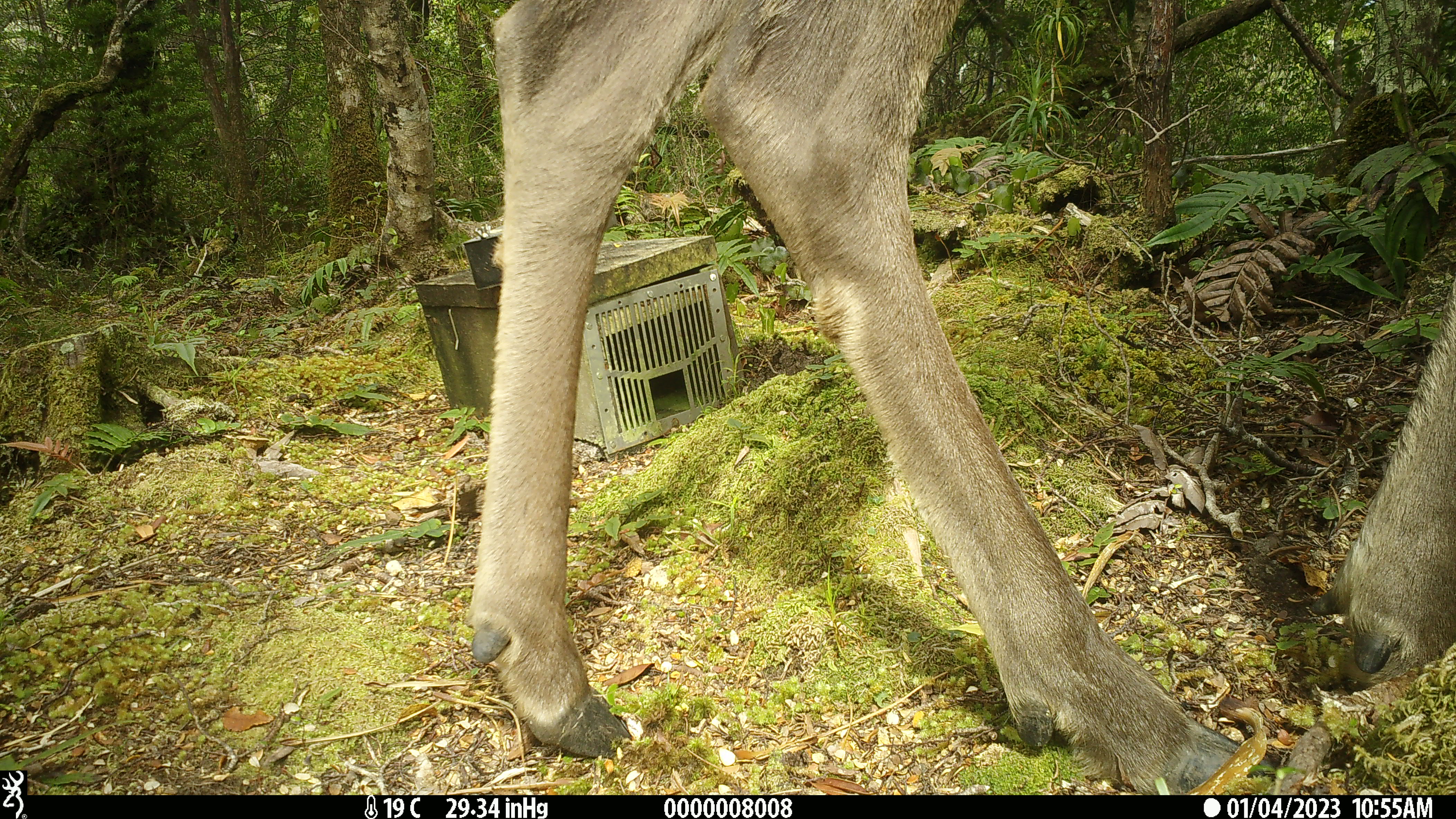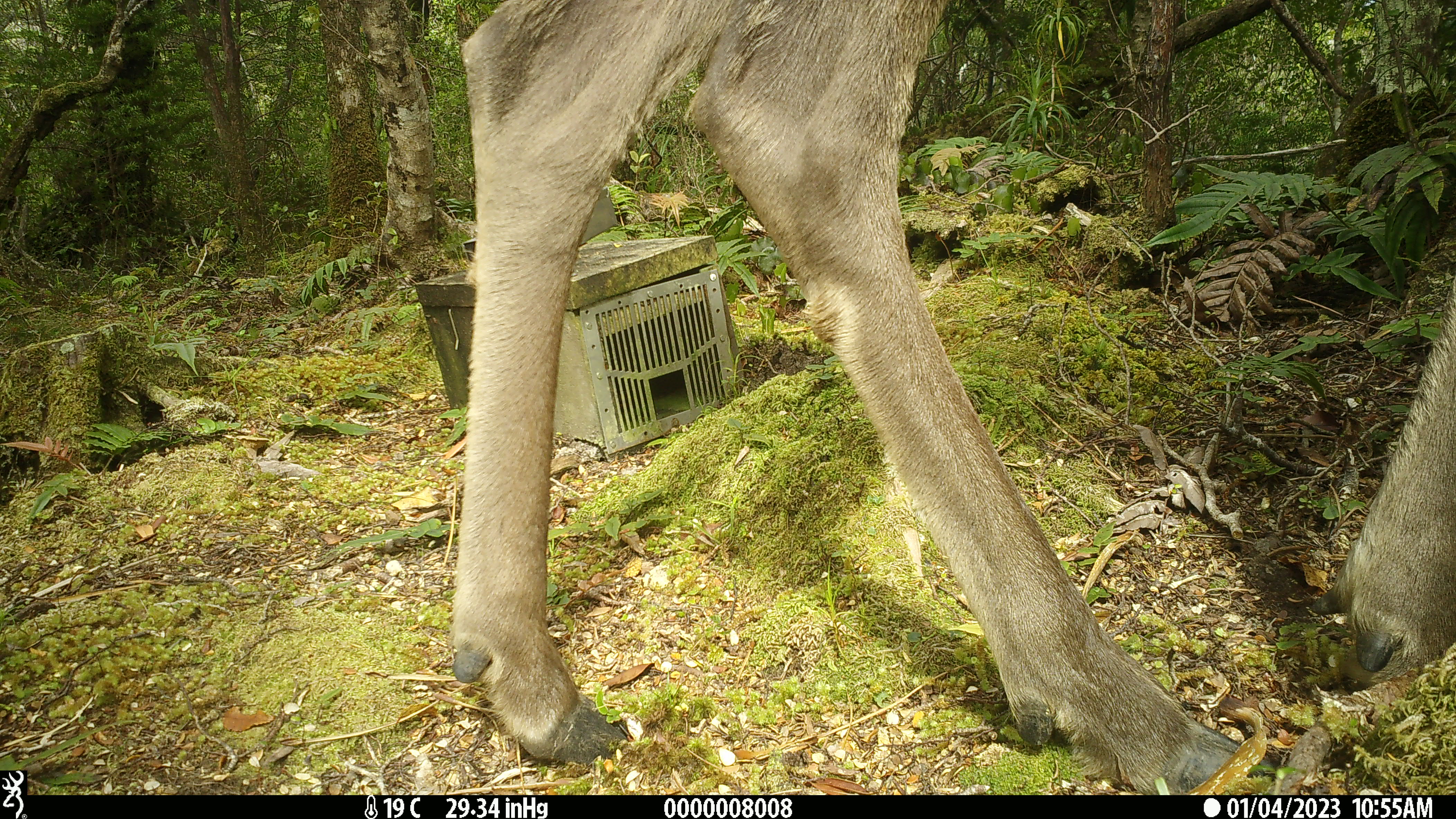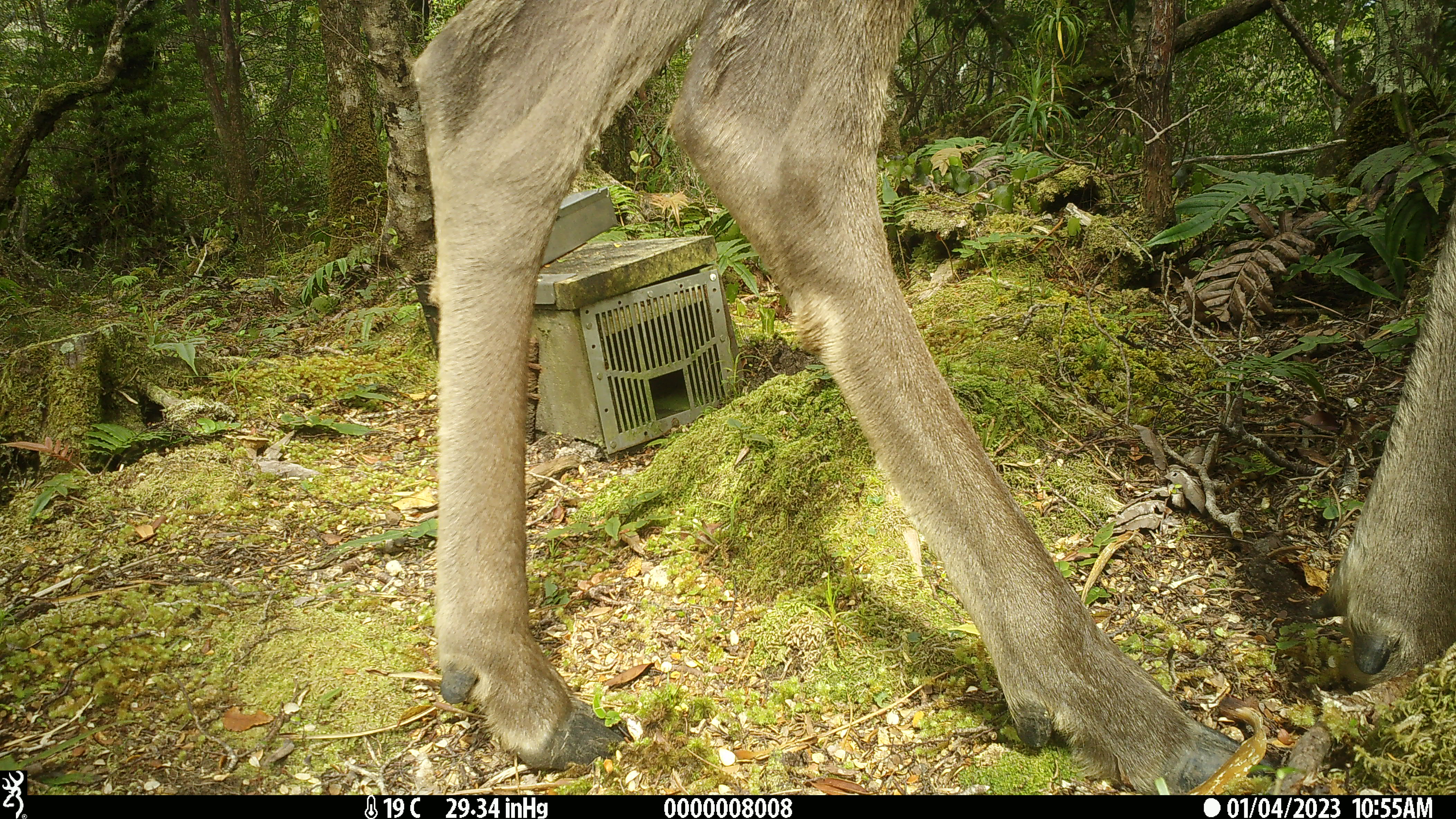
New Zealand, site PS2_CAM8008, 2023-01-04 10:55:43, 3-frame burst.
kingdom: Animalia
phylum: Chordata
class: Mammalia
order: Artiodactyla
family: Cervidae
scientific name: Cervidae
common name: deer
Deer (Cervidae).